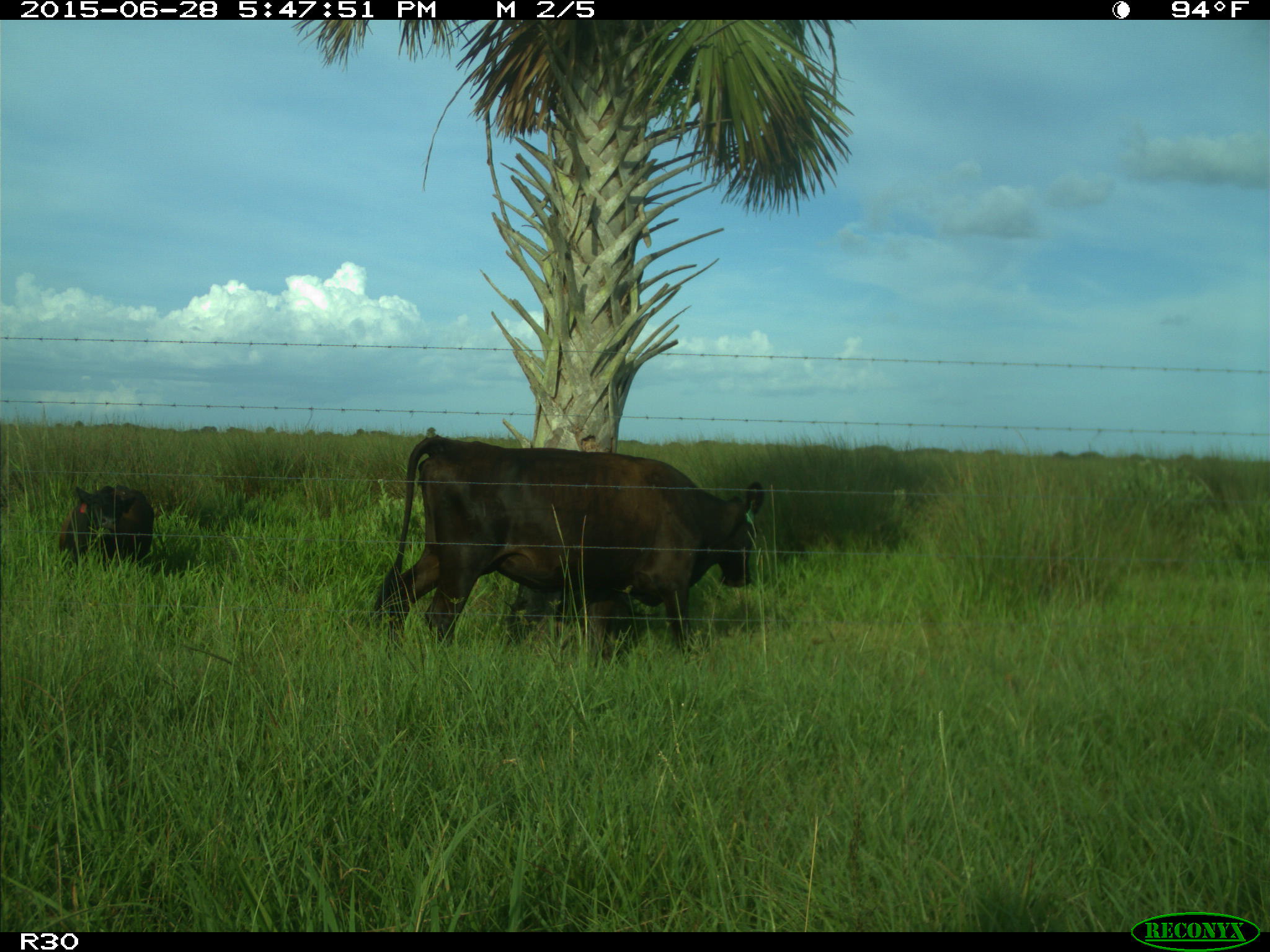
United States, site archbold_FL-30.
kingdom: Animalia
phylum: Chordata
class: Mammalia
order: Artiodactyla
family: Bovidae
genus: Bos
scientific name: Bos taurus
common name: domestic cow